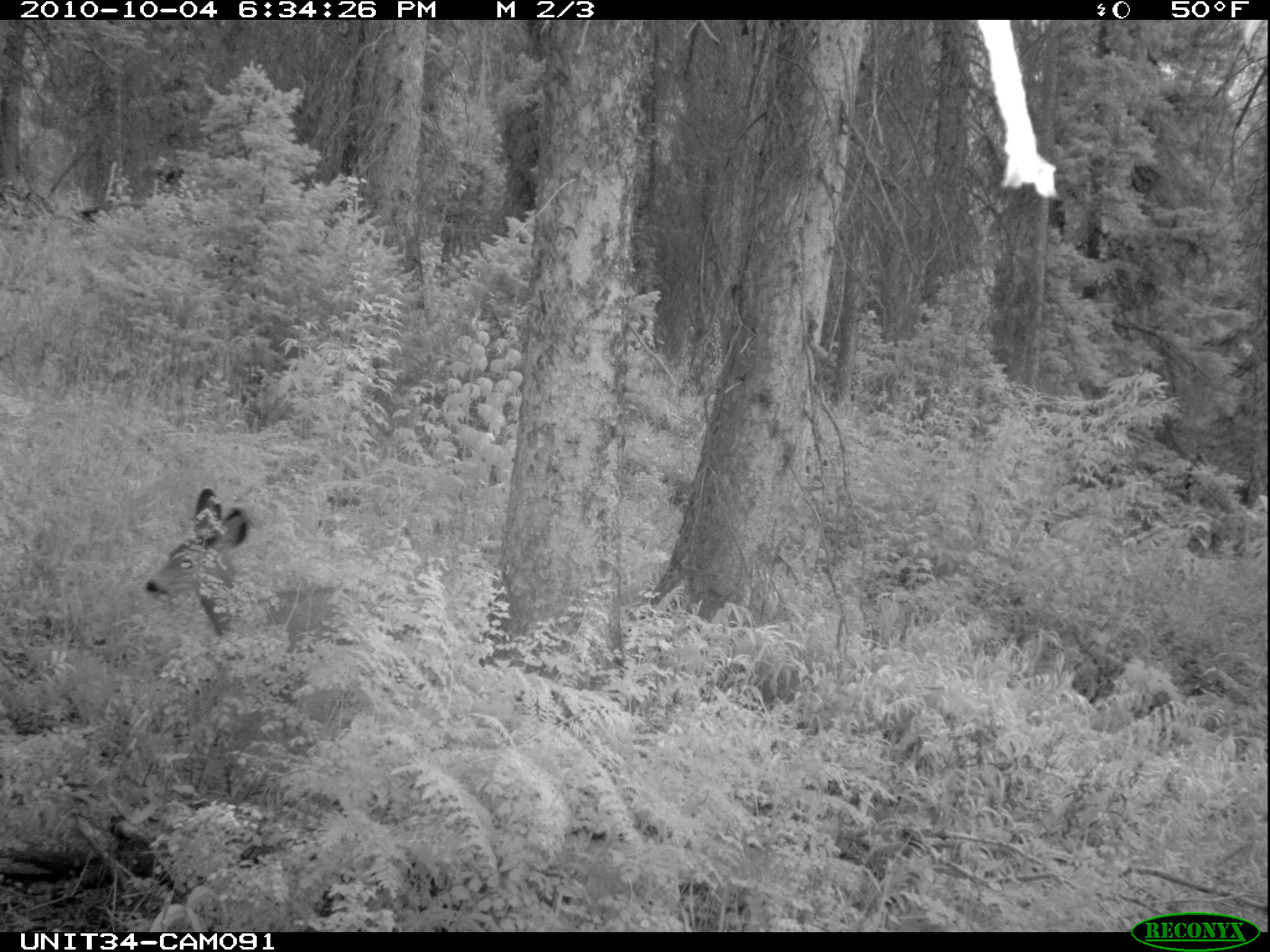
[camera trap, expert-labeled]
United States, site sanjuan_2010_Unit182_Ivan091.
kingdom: Animalia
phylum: Chordata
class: Mammalia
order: Artiodactyla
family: Cervidae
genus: Odocoileus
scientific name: Odocoileus hemionus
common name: mule deer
Odocoileus hemionus (mule deer).